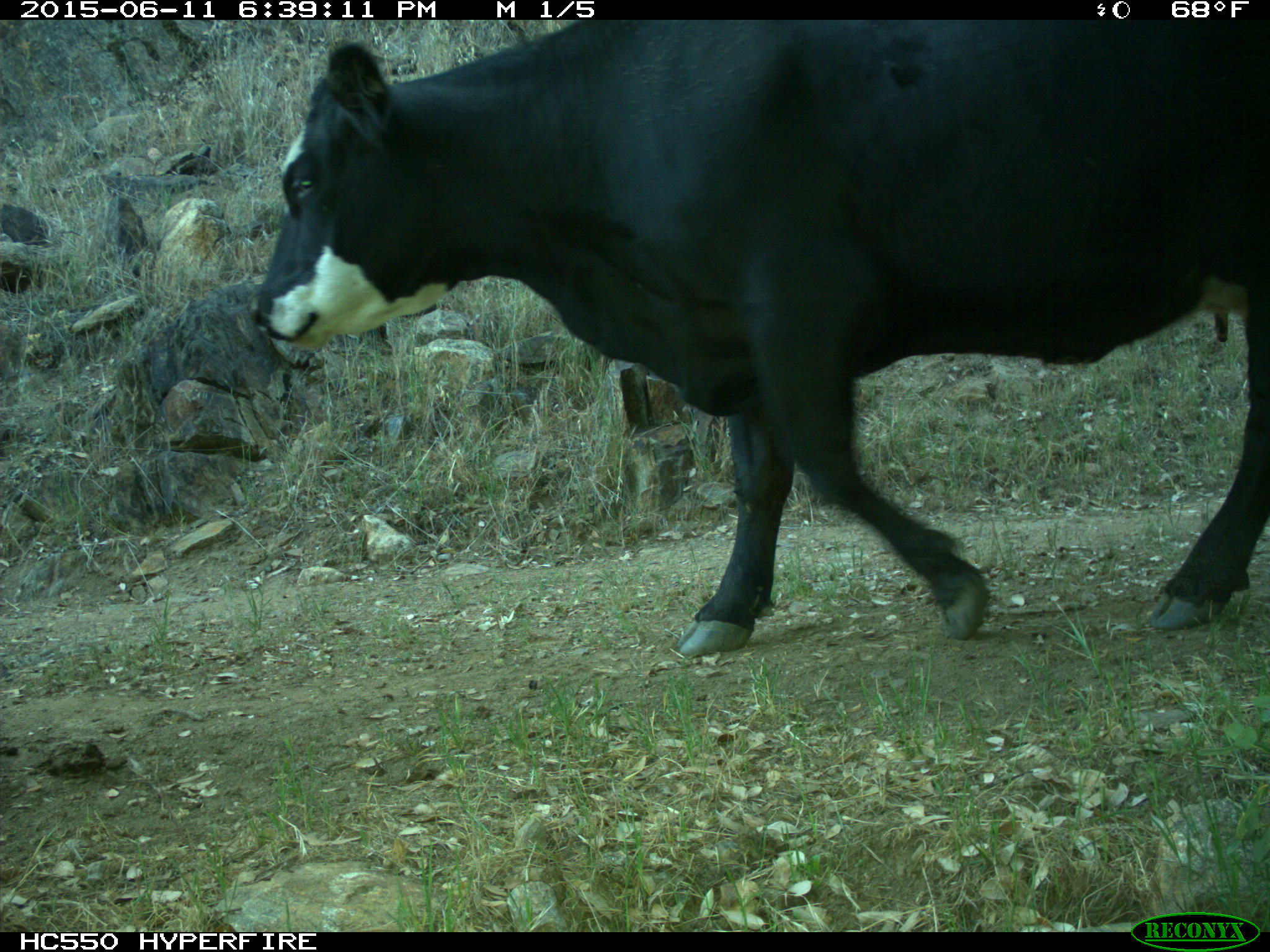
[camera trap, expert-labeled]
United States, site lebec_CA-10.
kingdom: Animalia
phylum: Chordata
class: Mammalia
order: Artiodactyla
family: Bovidae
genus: Bos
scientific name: Bos taurus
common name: domestic cow